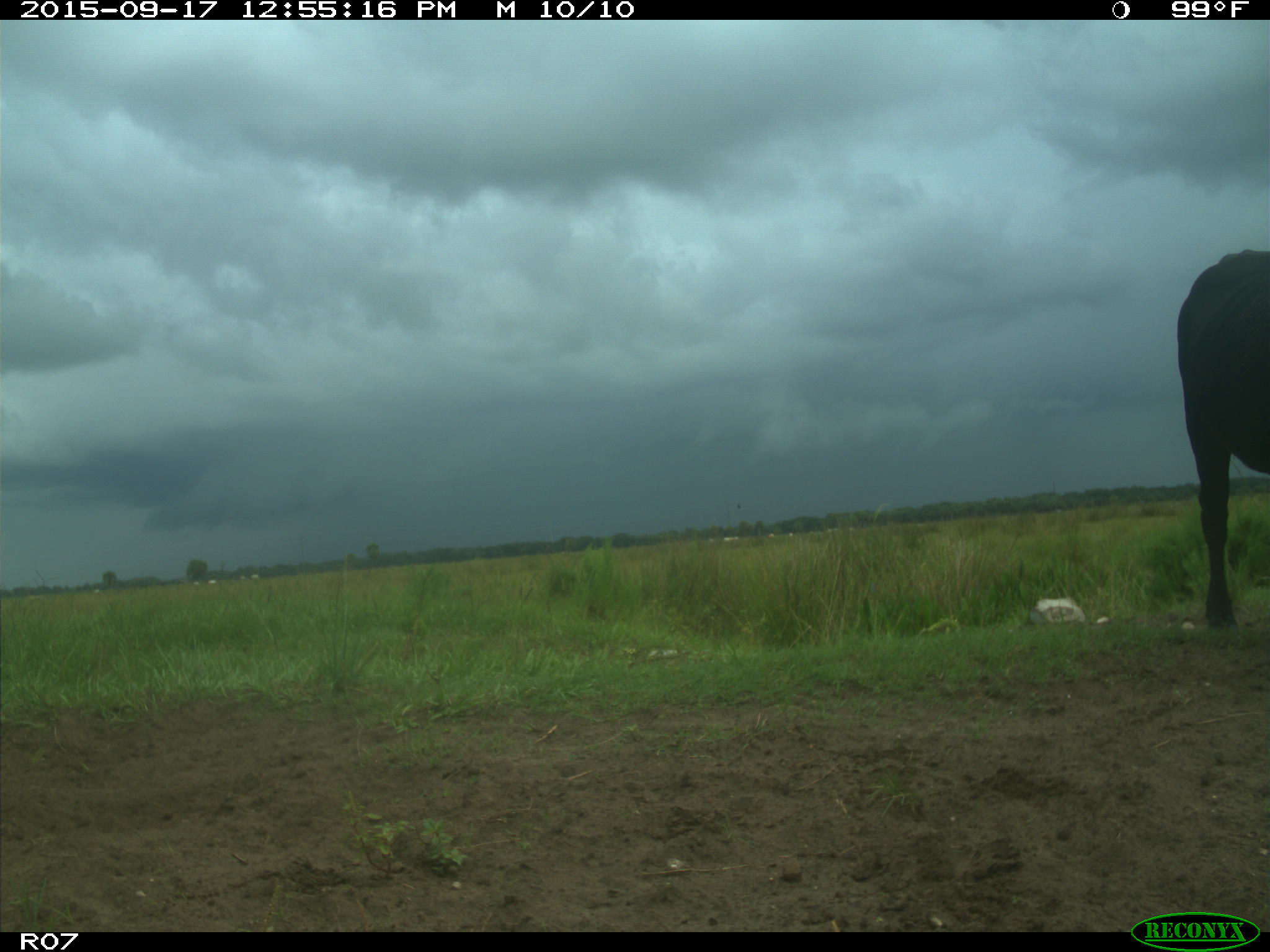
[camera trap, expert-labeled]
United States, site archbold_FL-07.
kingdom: Animalia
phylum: Chordata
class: Mammalia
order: Artiodactyla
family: Bovidae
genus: Bos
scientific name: Bos taurus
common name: domestic cow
Bos taurus (domestic cow).